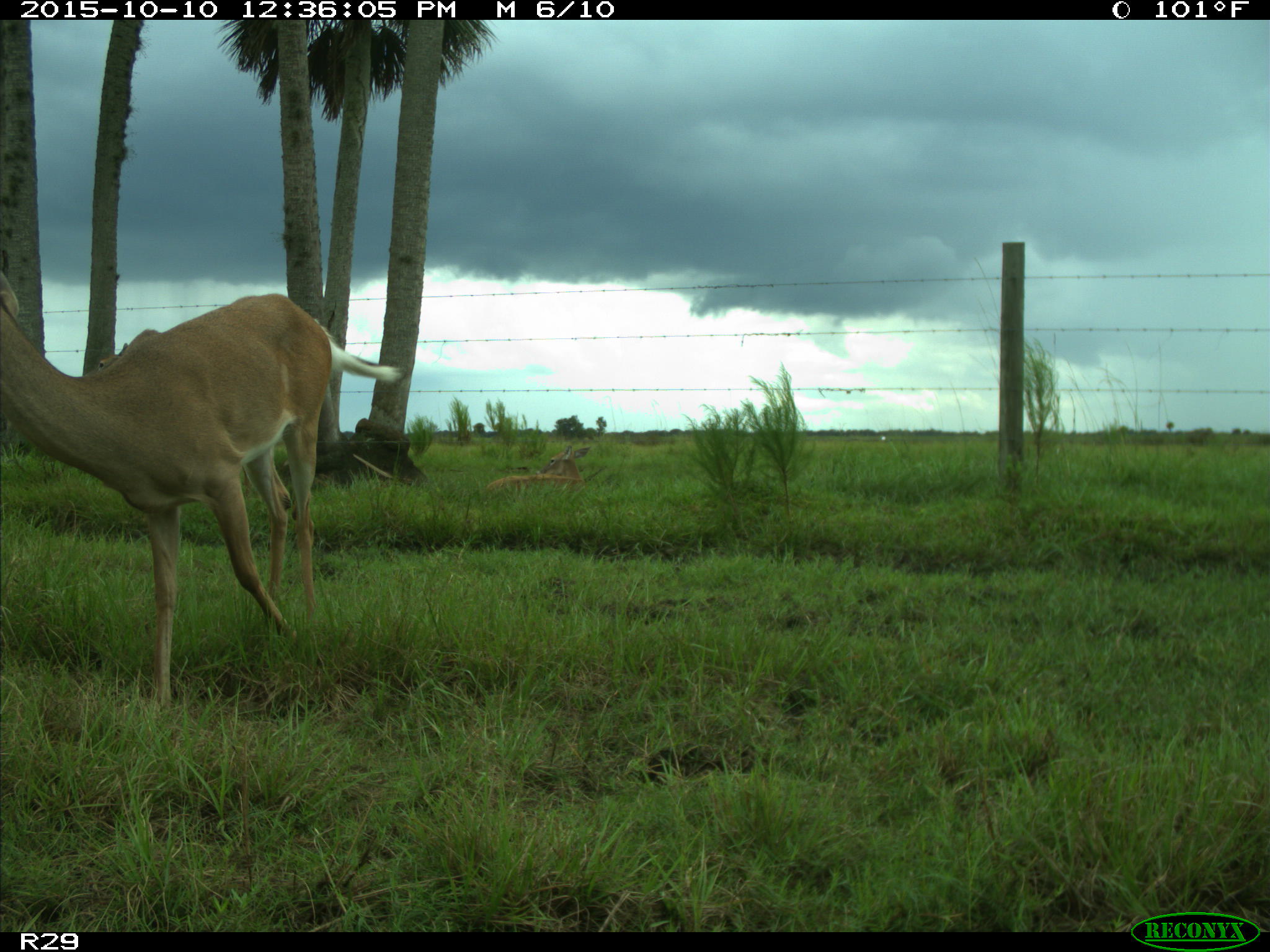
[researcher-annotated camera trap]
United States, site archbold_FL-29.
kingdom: Animalia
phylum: Chordata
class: Mammalia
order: Artiodactyla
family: Cervidae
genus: Odocoileus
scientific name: Odocoileus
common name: deer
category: unidentified deer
Unidentified deer (deer) (Odocoileus).